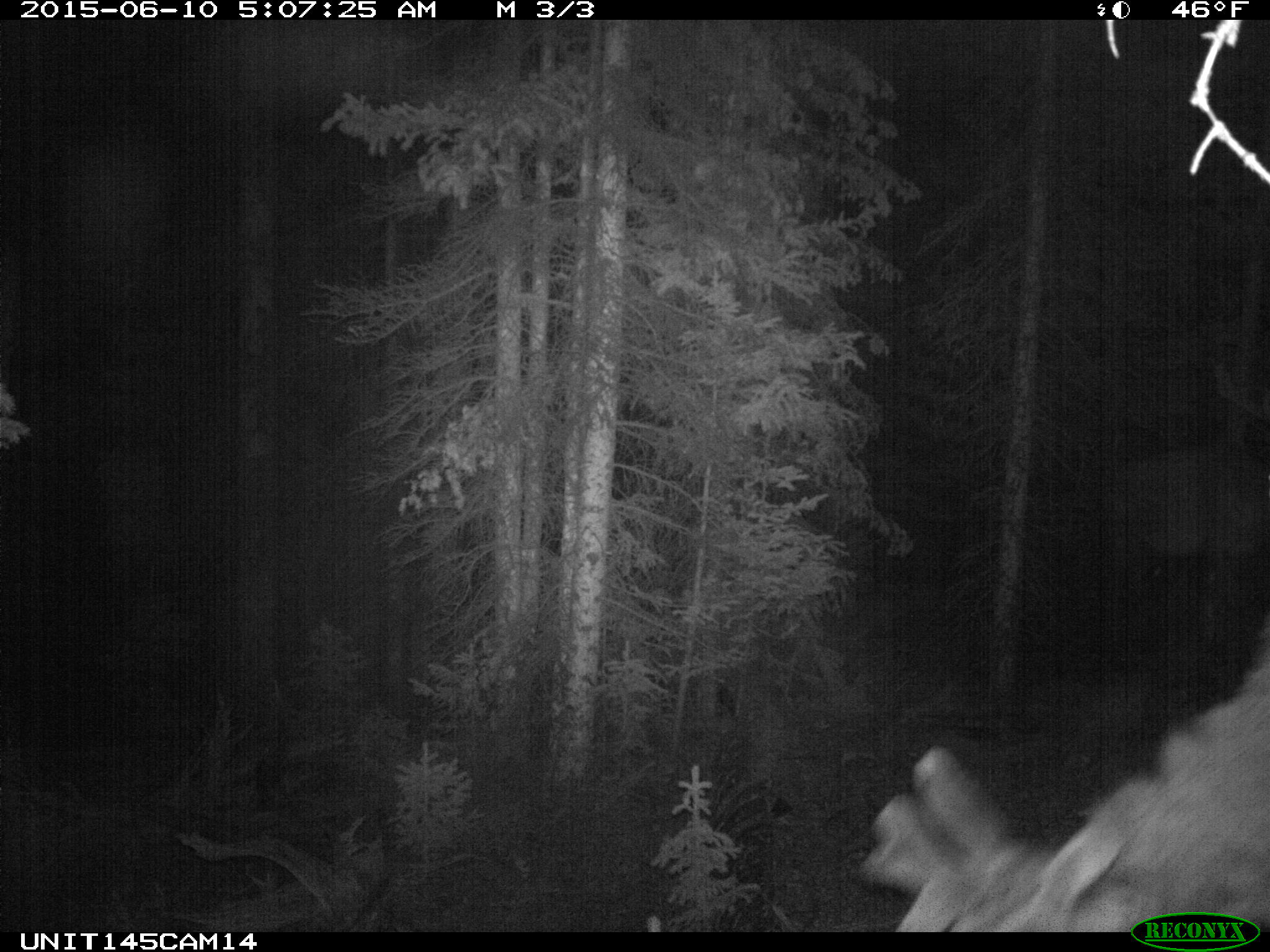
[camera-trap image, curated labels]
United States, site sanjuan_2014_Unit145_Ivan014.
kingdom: Animalia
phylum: Chordata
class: Mammalia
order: Artiodactyla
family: Cervidae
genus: Cervus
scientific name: Cervus elaphus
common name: red deer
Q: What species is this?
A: Cervus elaphus (red deer).